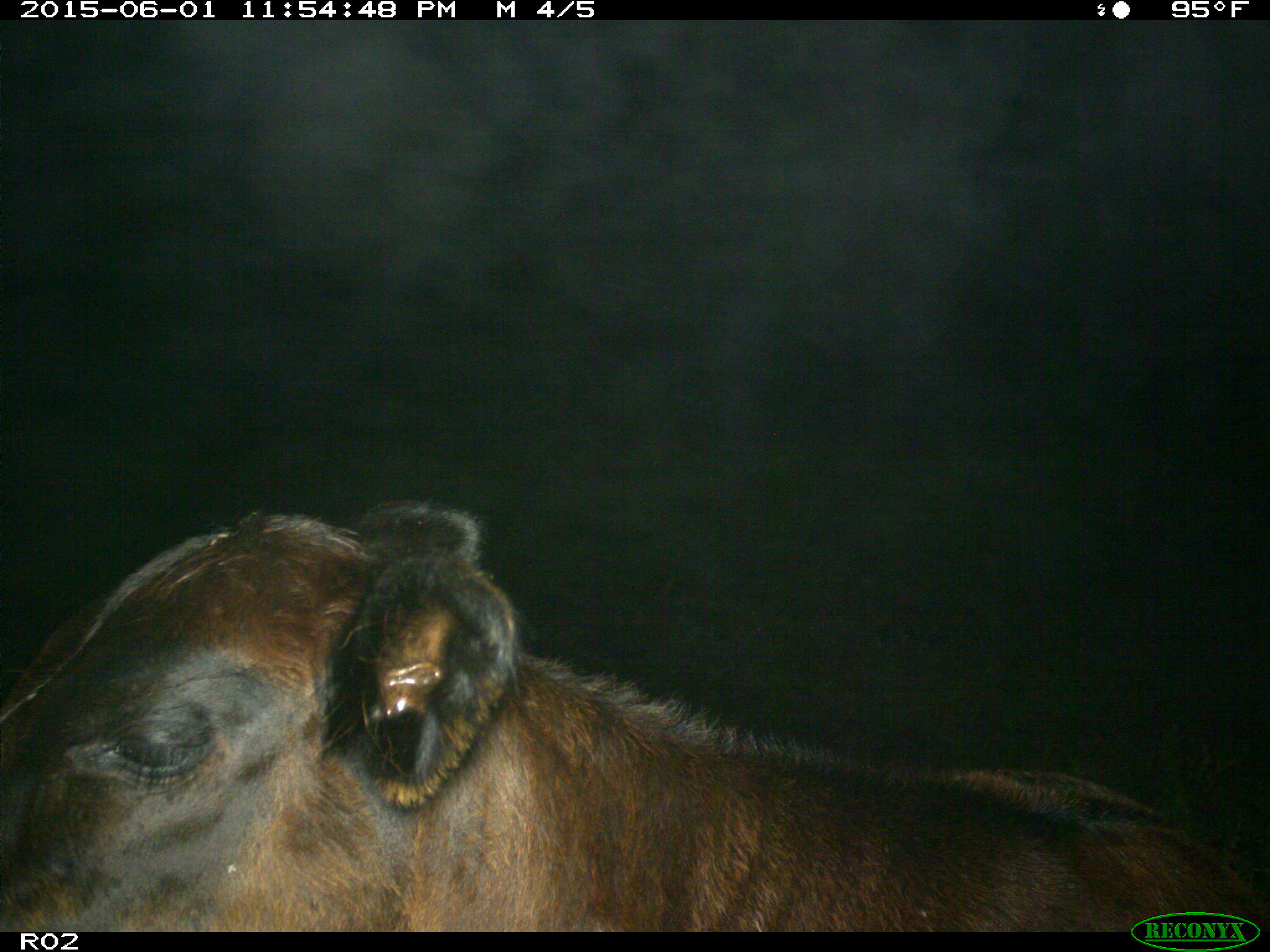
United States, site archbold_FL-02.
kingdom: Animalia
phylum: Chordata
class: Mammalia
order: Artiodactyla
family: Bovidae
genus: Bos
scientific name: Bos taurus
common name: domestic cow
Bos taurus (domestic cow).